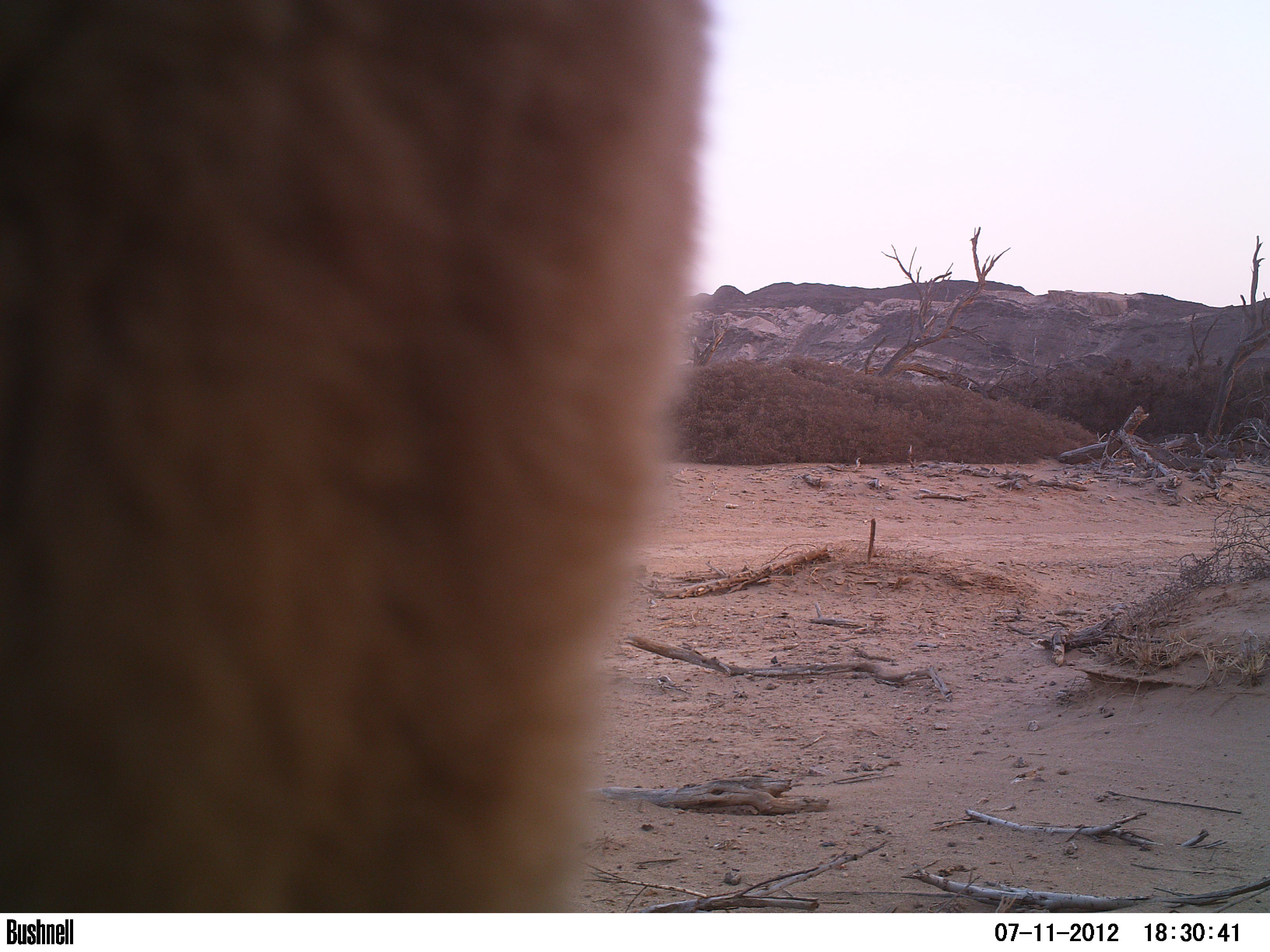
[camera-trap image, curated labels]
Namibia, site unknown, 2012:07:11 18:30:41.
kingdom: Animalia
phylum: Chordata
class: Mammalia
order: Carnivora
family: Canidae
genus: Lupulella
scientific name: Lupulella mesomelas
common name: black-backed jackal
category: canis mesomelas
Canis mesomelas (black-backed jackal) (Lupulella mesomelas).